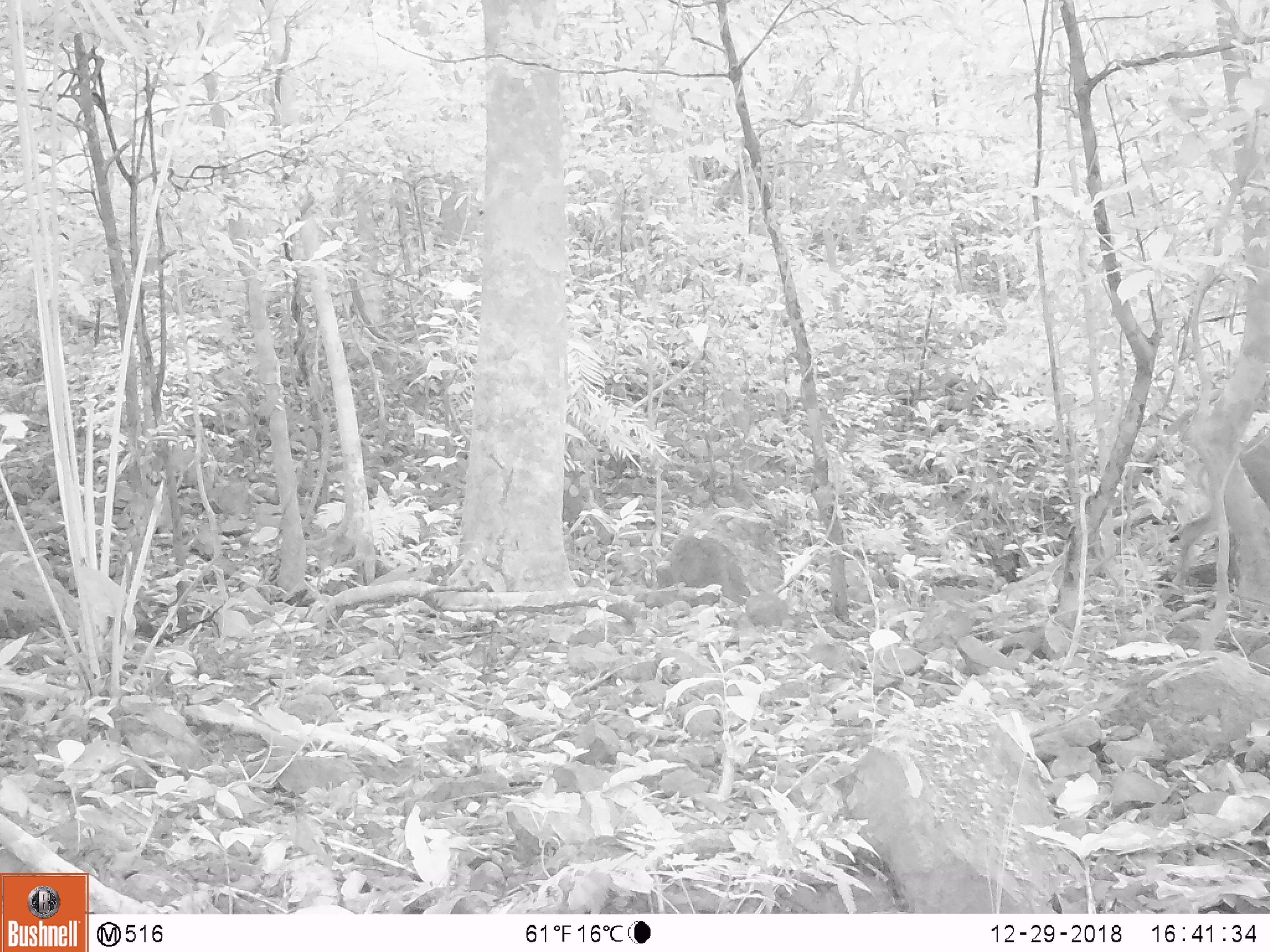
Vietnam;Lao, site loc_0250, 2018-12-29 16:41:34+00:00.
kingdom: Animalia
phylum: Chordata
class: Mammalia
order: Artiodactyla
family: Cervidae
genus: Muntiacus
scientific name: Muntiacus vuquangensis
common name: large-antlered muntjac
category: large antlered muntjac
Large antlered muntjac (large-antlered muntjac) (Muntiacus vuquangensis). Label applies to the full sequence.